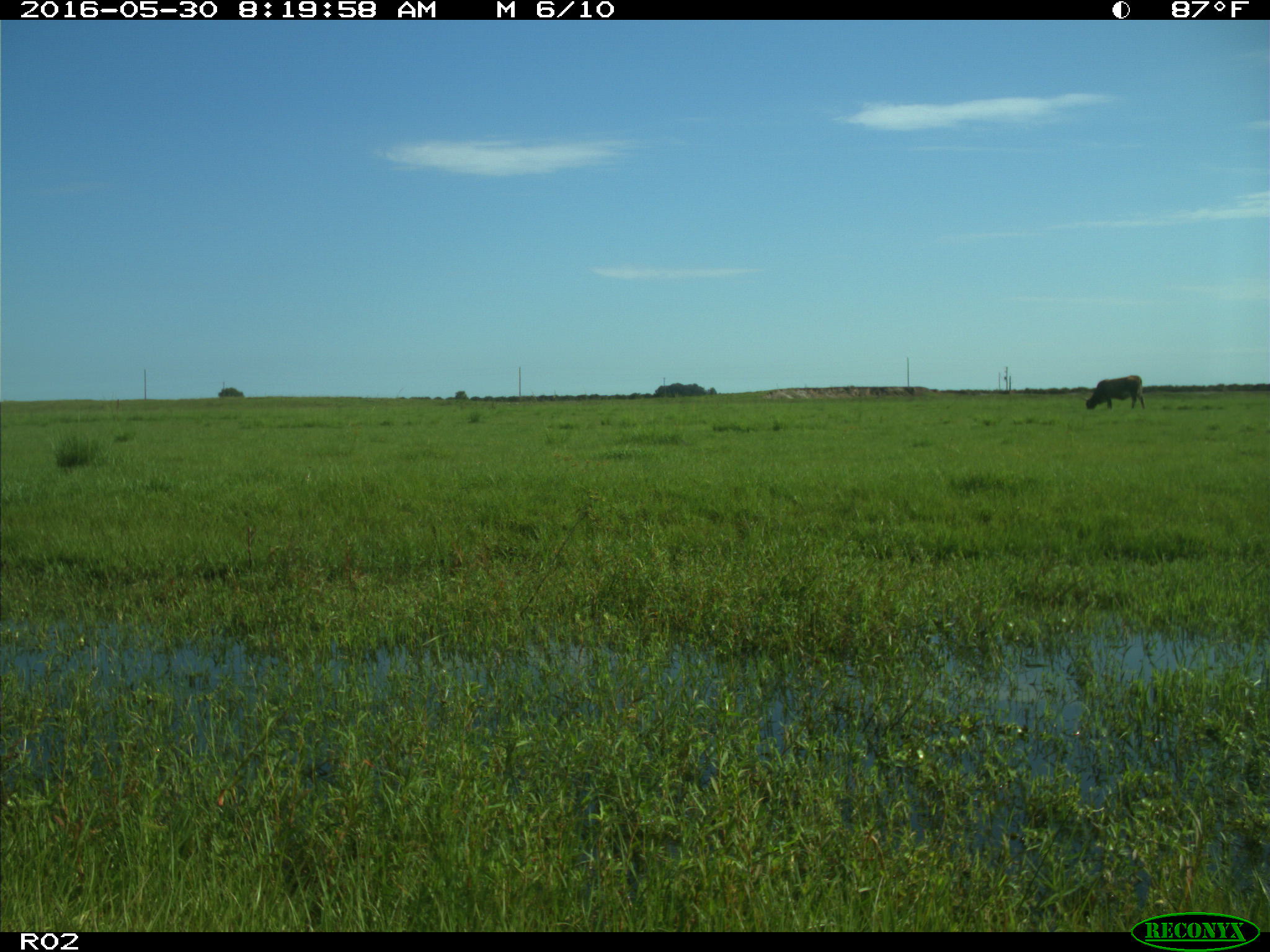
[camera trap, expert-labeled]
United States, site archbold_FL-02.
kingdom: Animalia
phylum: Chordata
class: Mammalia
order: Artiodactyla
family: Bovidae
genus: Bos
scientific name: Bos taurus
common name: domestic cow